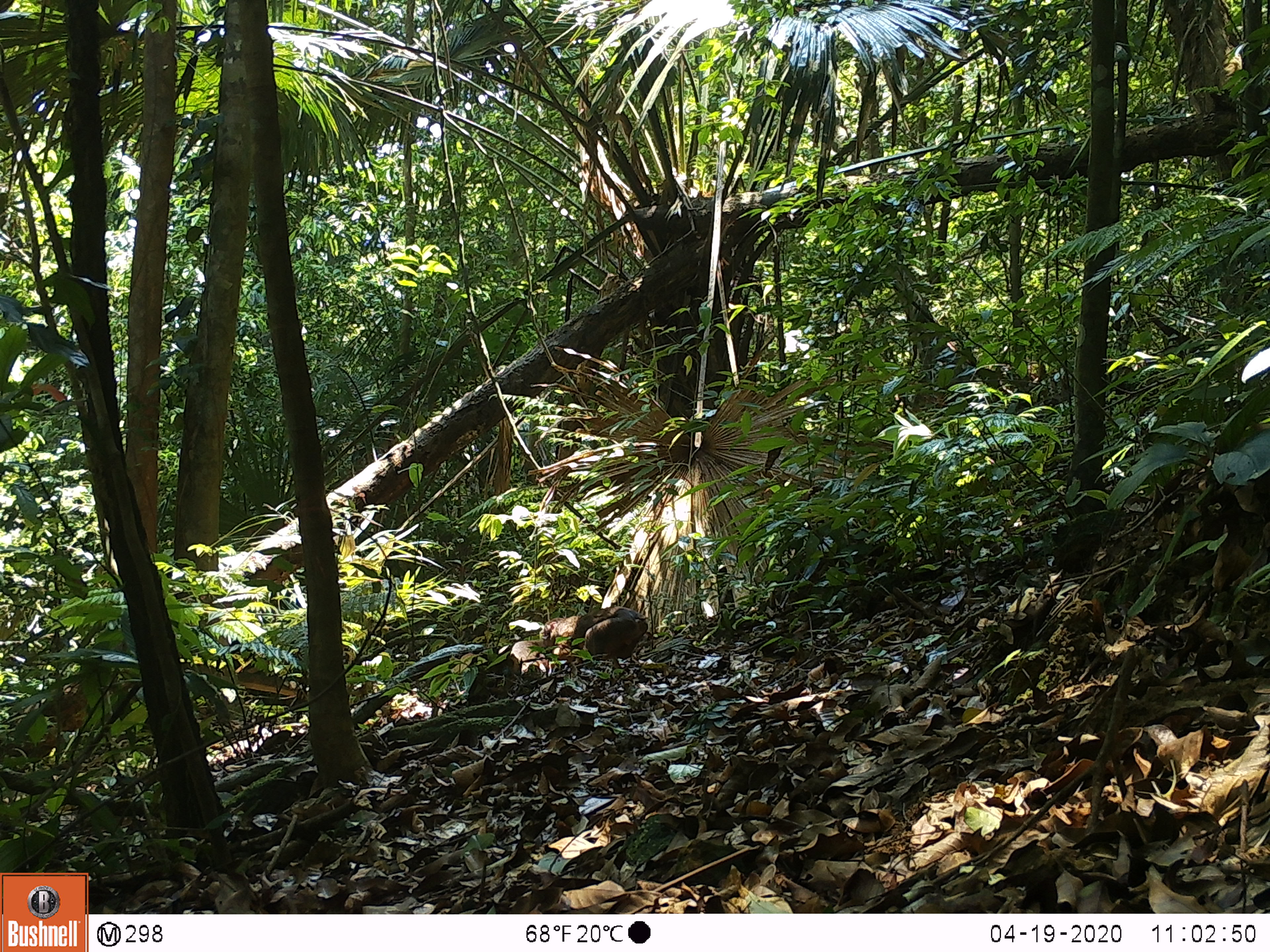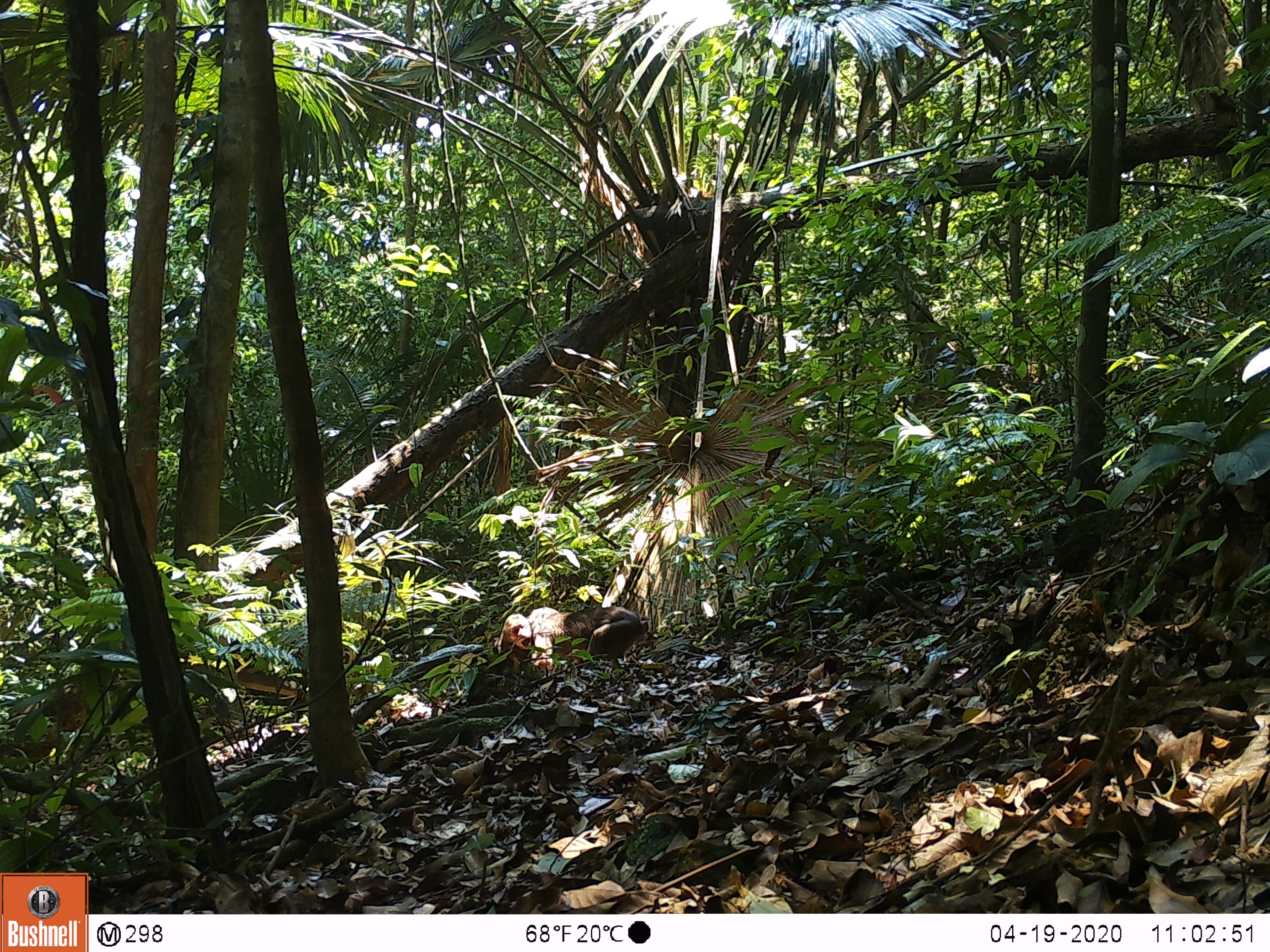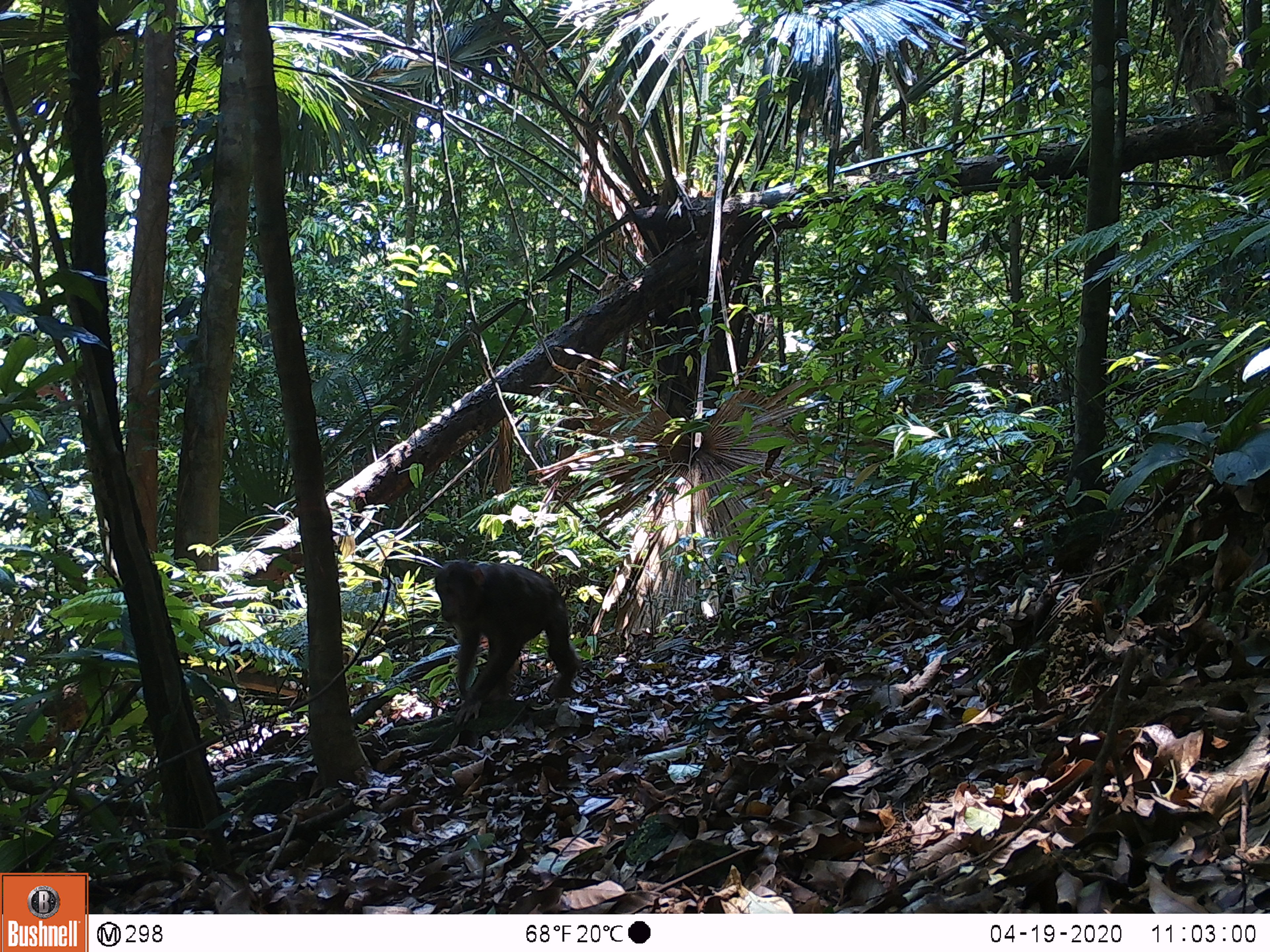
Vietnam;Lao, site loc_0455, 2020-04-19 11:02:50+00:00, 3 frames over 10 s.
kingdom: Animalia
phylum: Chordata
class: Mammalia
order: Primates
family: Cercopithecidae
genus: Macaca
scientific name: Macaca arctoides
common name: stump-tailed macaque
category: stump tailed macaque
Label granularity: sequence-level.